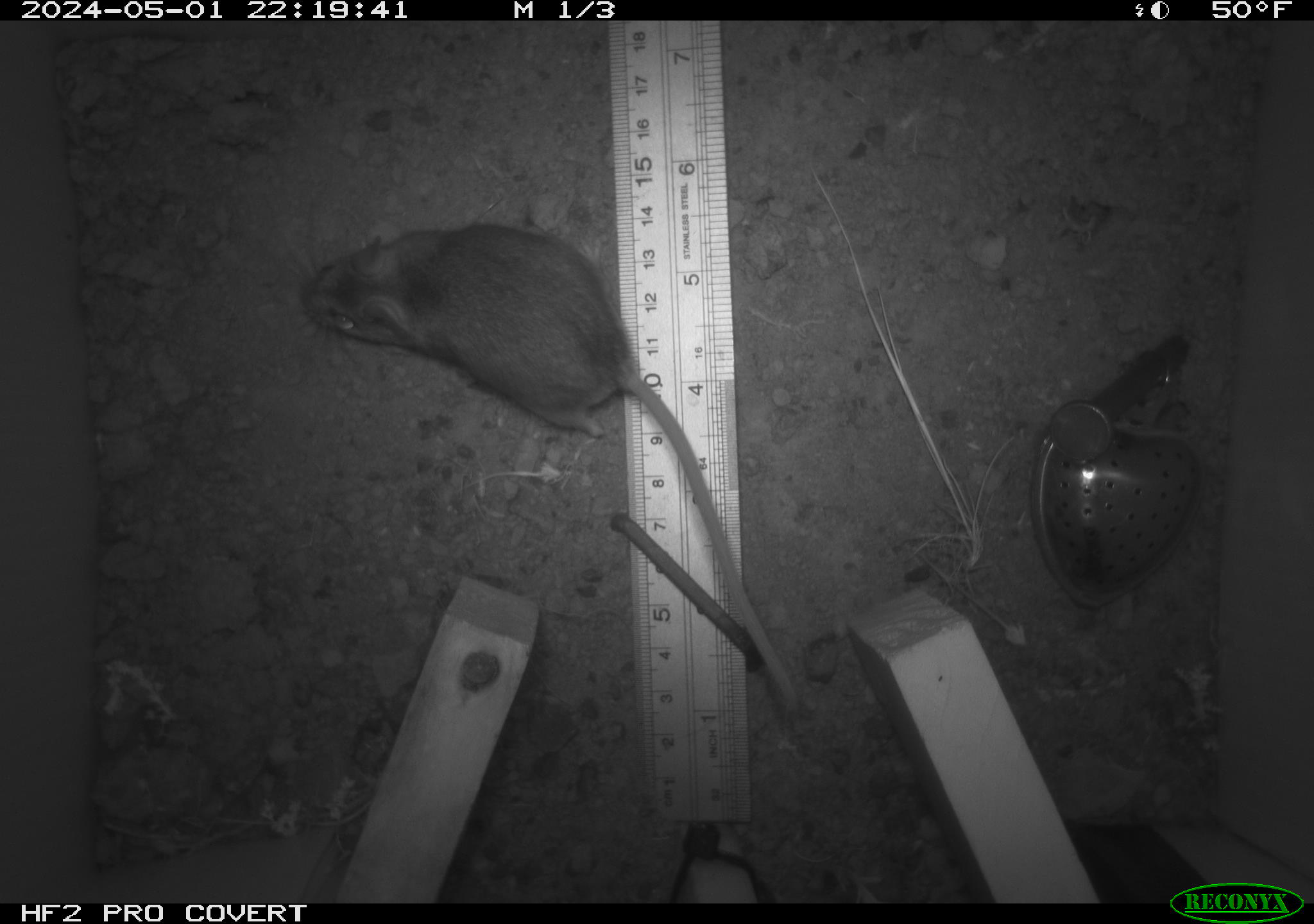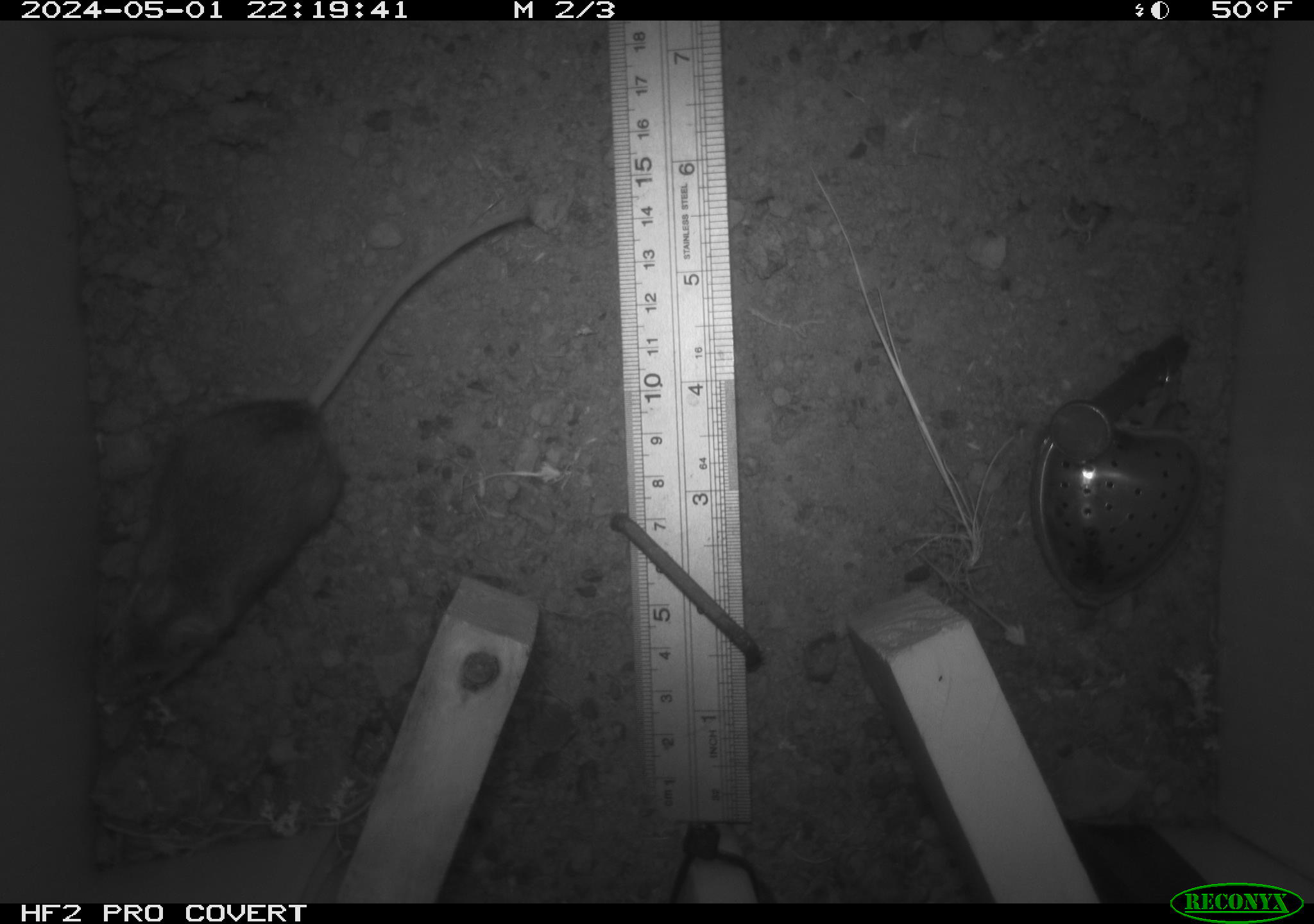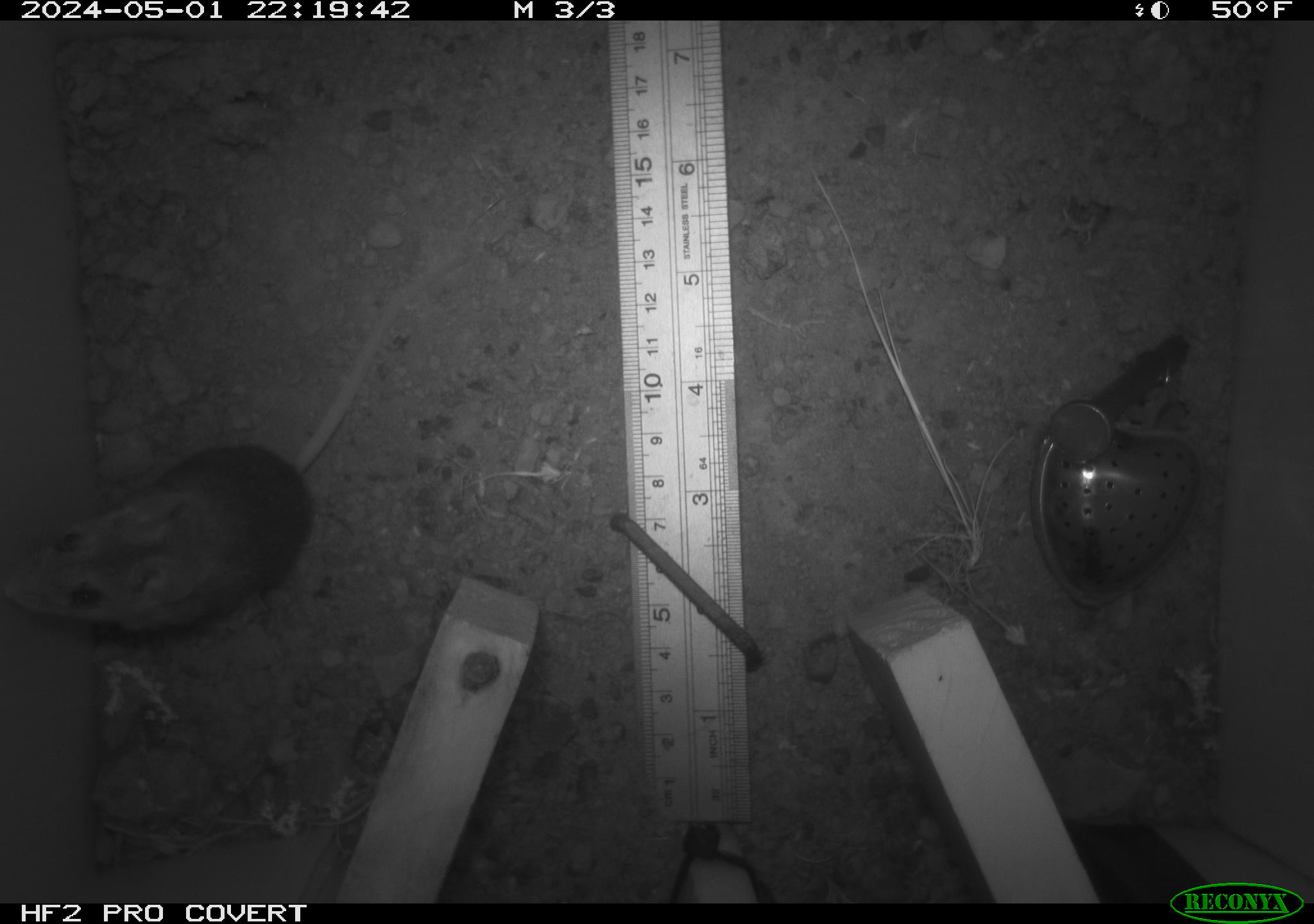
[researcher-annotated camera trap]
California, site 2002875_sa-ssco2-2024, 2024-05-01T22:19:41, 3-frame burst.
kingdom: Animalia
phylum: Chordata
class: Mammalia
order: Rodentia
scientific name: Rodentia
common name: mouse species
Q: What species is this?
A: Mouse species (Rodentia).